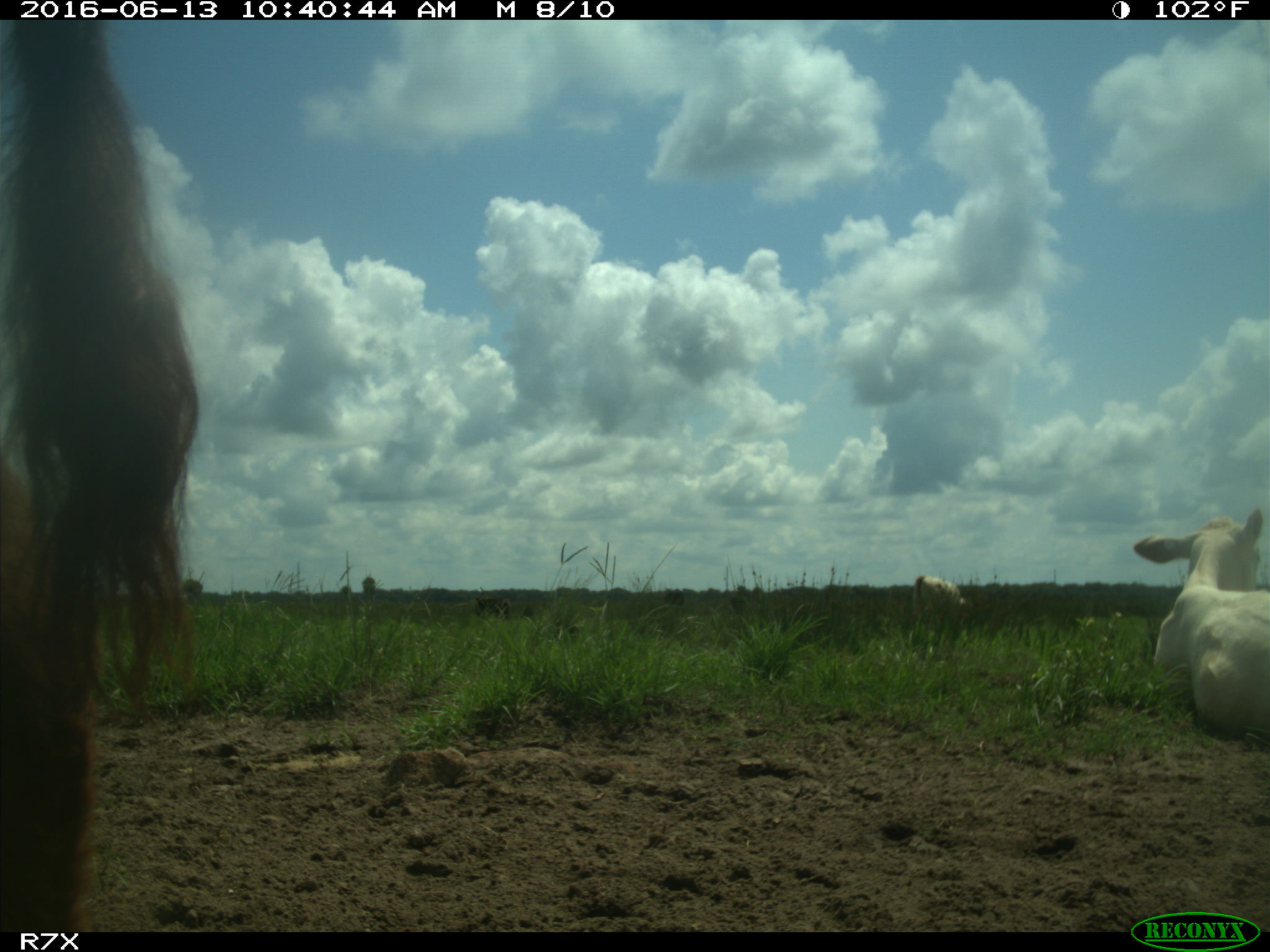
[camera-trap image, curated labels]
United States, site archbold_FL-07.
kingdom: Animalia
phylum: Chordata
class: Mammalia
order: Artiodactyla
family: Bovidae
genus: Bos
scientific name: Bos taurus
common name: domestic cow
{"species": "Bos taurus (domestic cow)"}